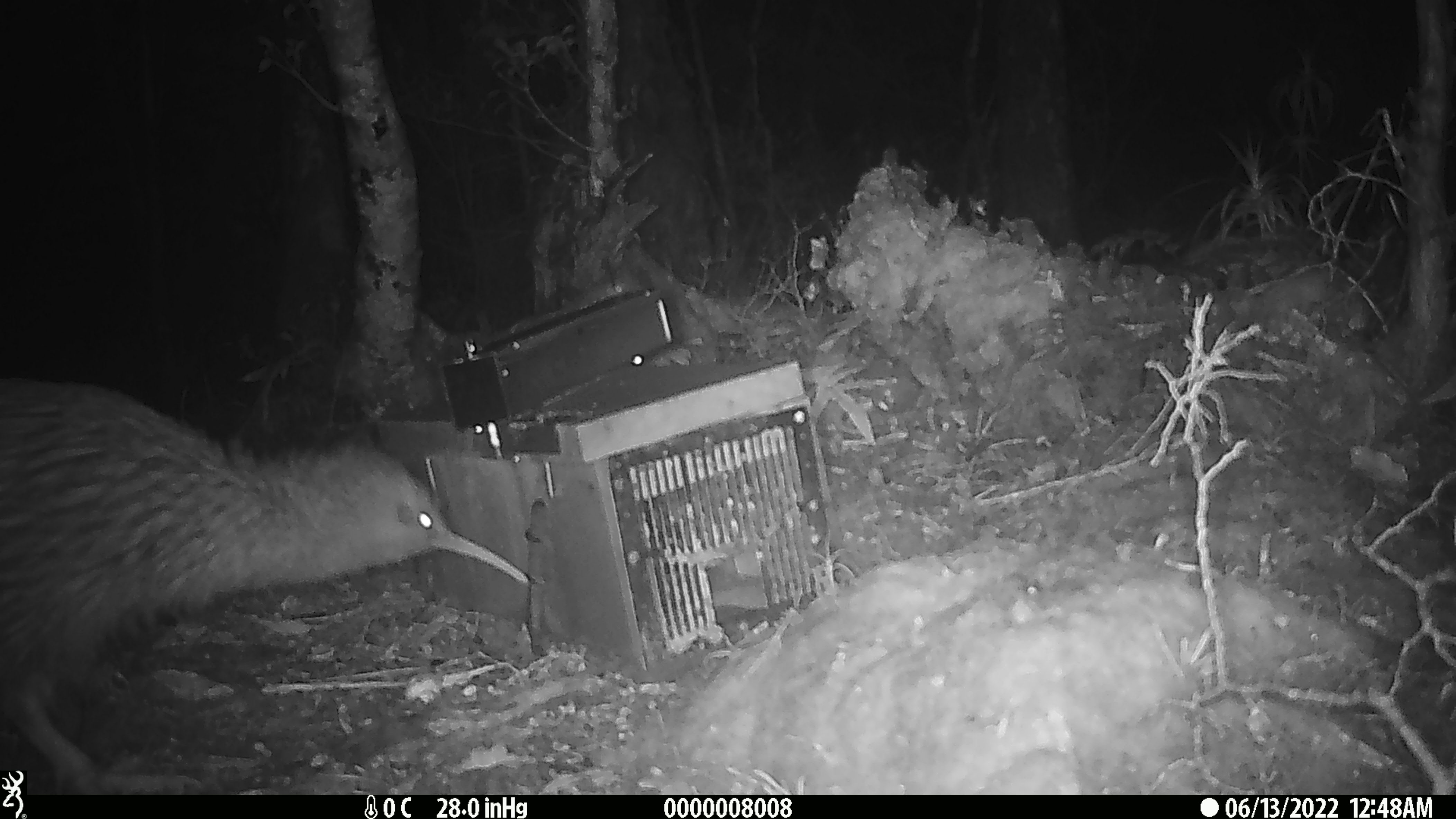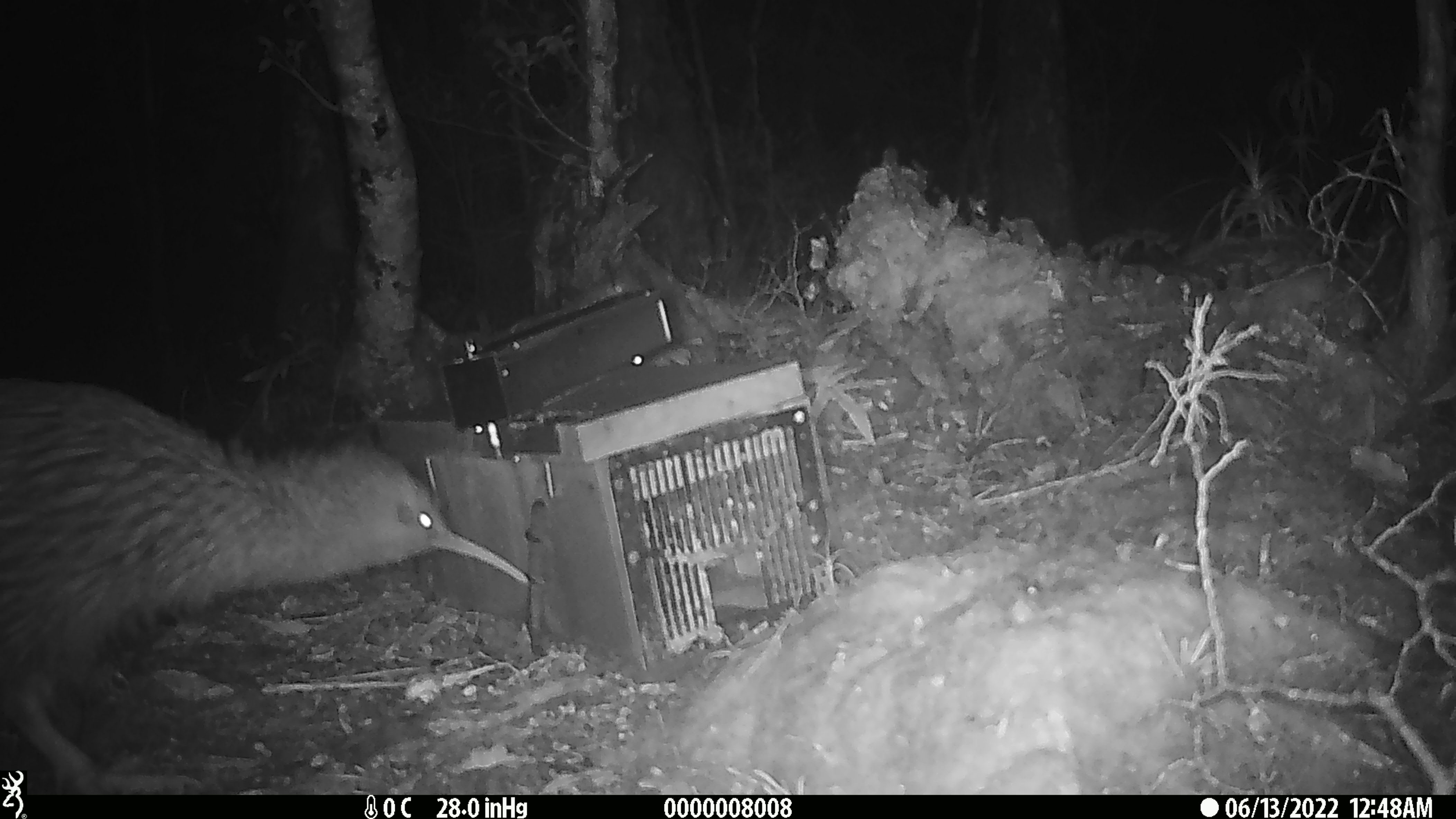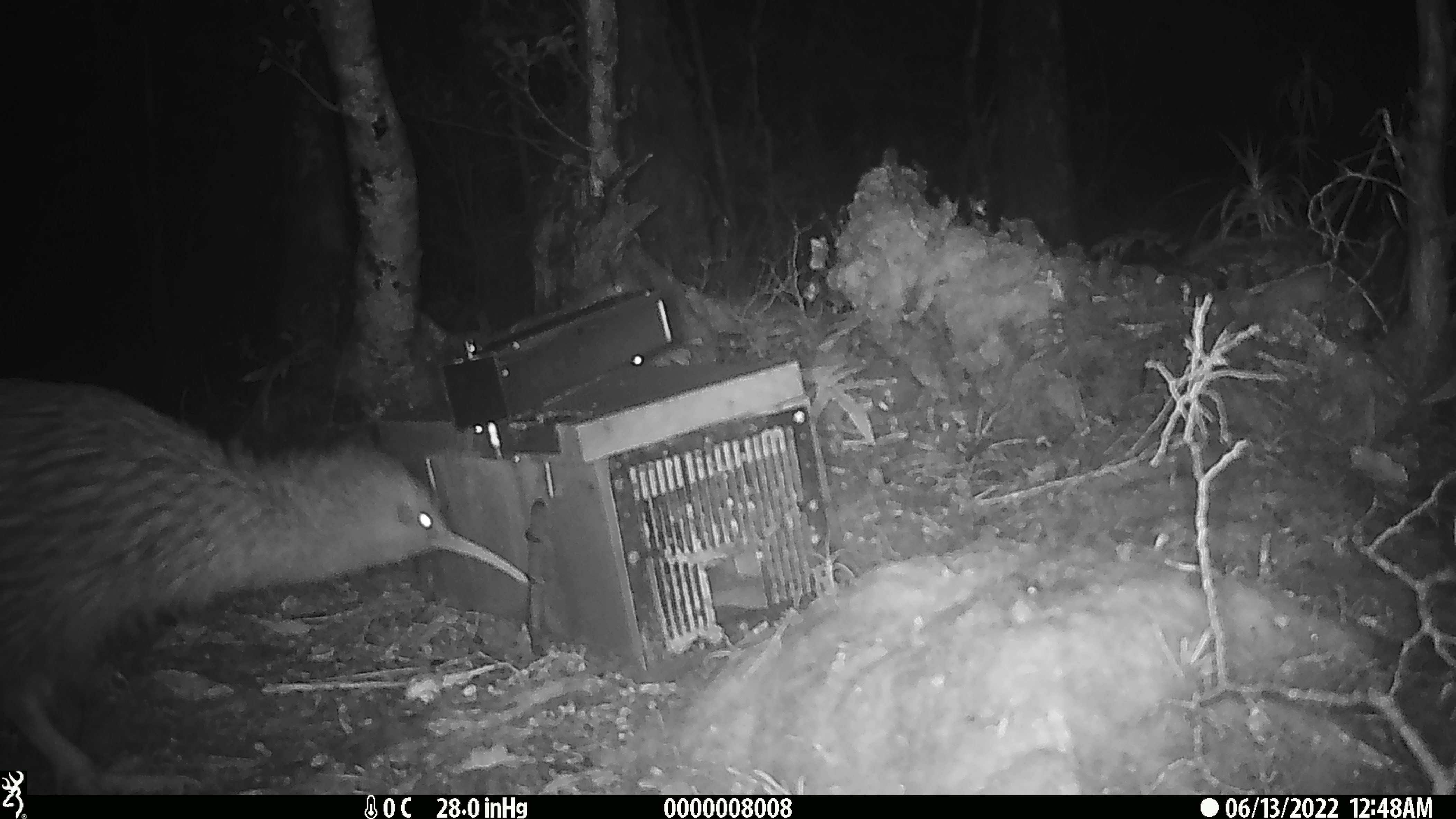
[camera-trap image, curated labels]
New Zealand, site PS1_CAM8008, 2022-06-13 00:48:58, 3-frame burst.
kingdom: Animalia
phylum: Chordata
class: Aves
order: Apterygiformes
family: Apterygidae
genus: Apteryx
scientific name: Apteryx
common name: kiwi